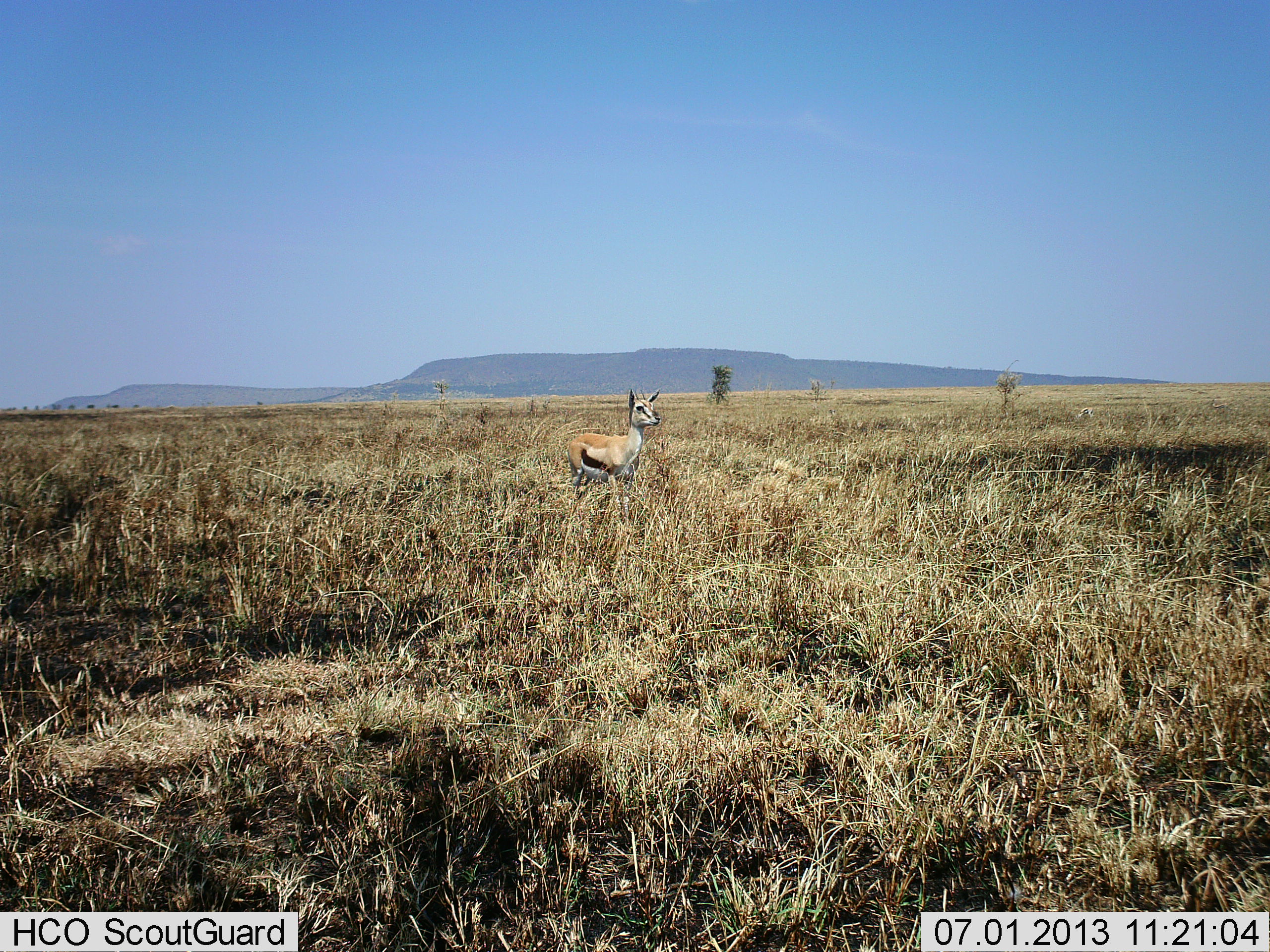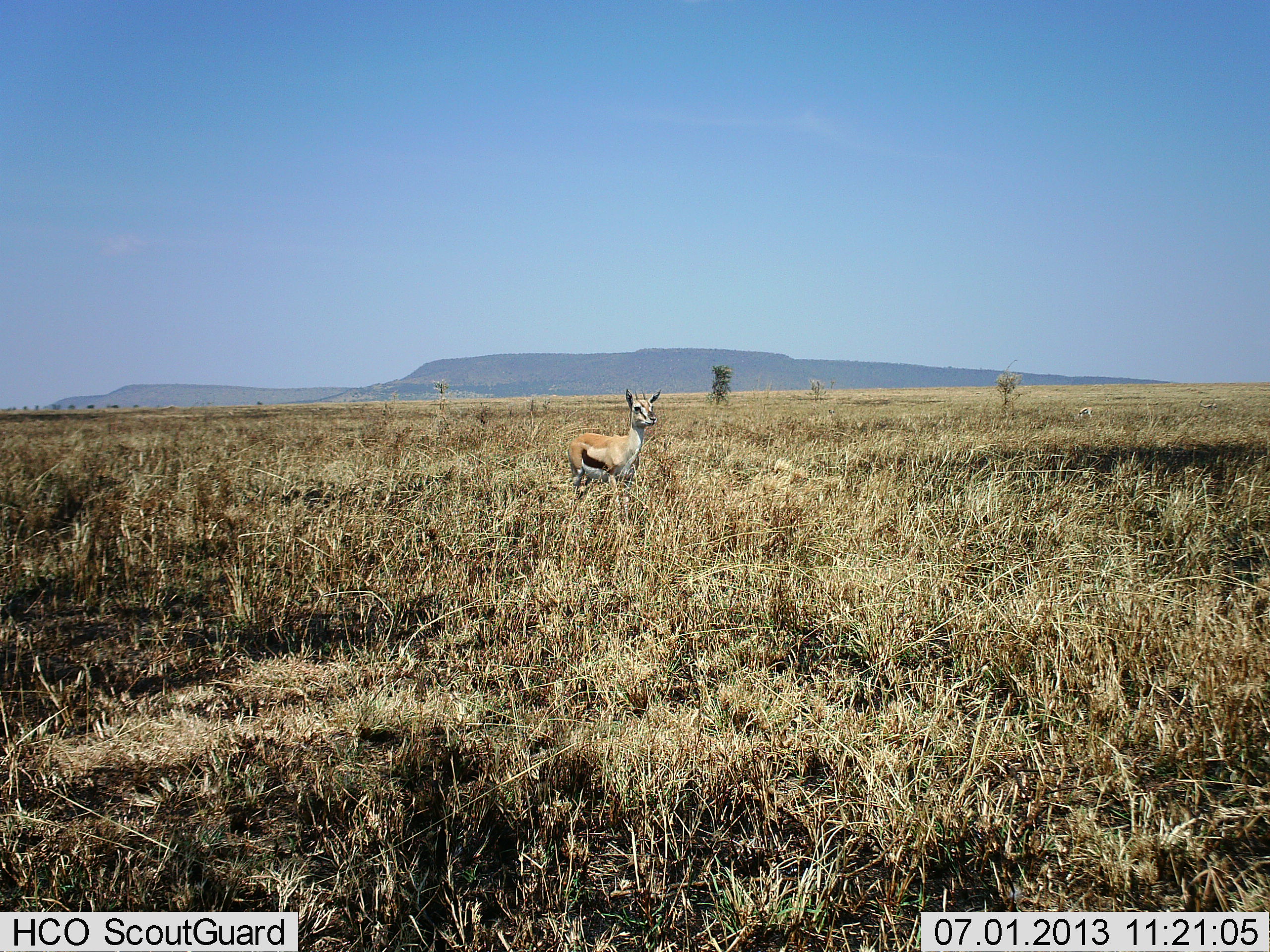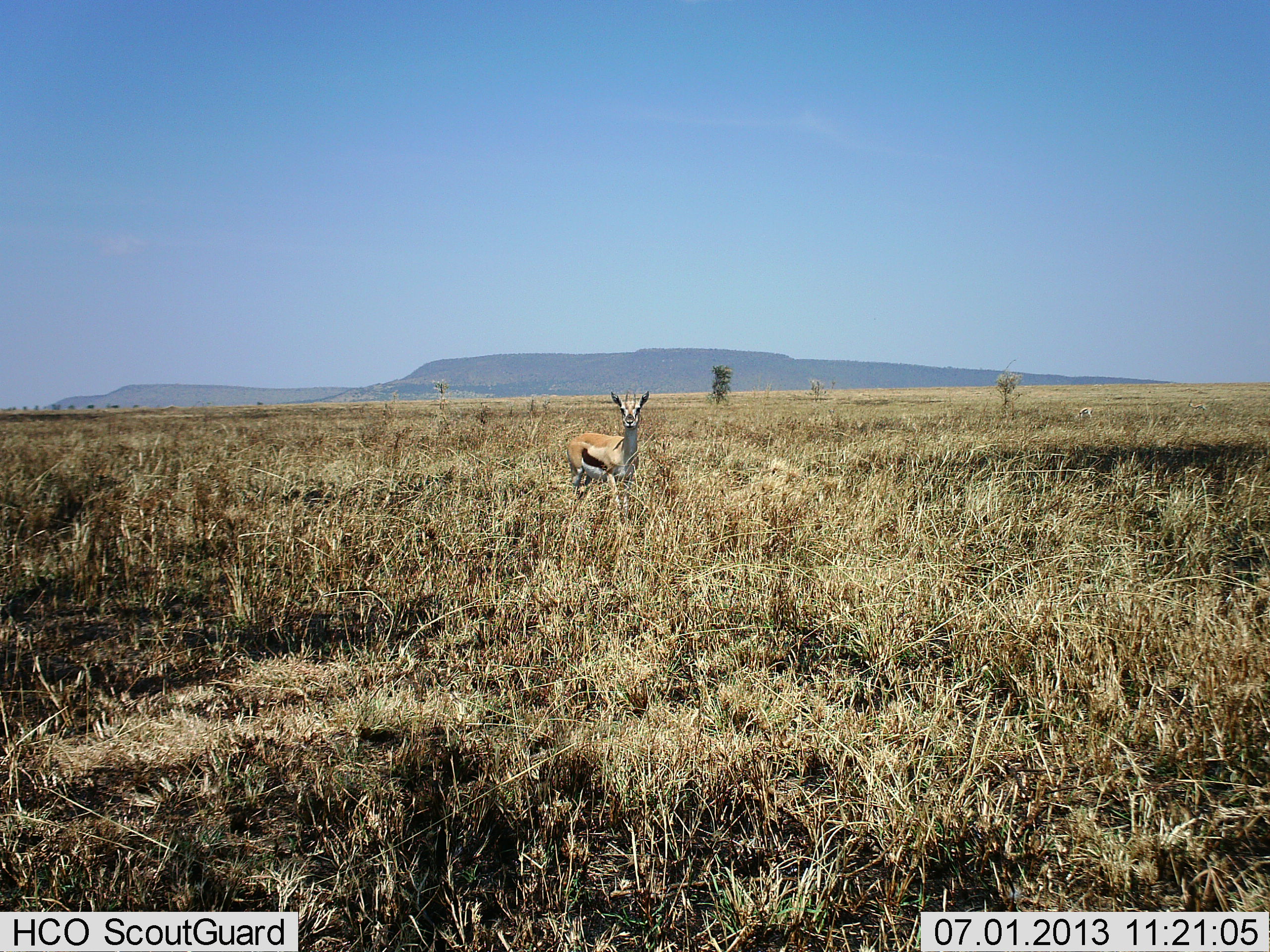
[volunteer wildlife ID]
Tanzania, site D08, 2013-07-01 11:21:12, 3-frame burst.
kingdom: Animalia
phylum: Chordata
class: Mammalia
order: Artiodactyla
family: Bovidae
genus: Eudorcas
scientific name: Eudorcas thomsonii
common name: thomson's gazelle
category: gazellethomsons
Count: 1.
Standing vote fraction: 100%.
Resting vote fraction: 0%.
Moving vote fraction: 0%.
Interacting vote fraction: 0%.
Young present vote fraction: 0%.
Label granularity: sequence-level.